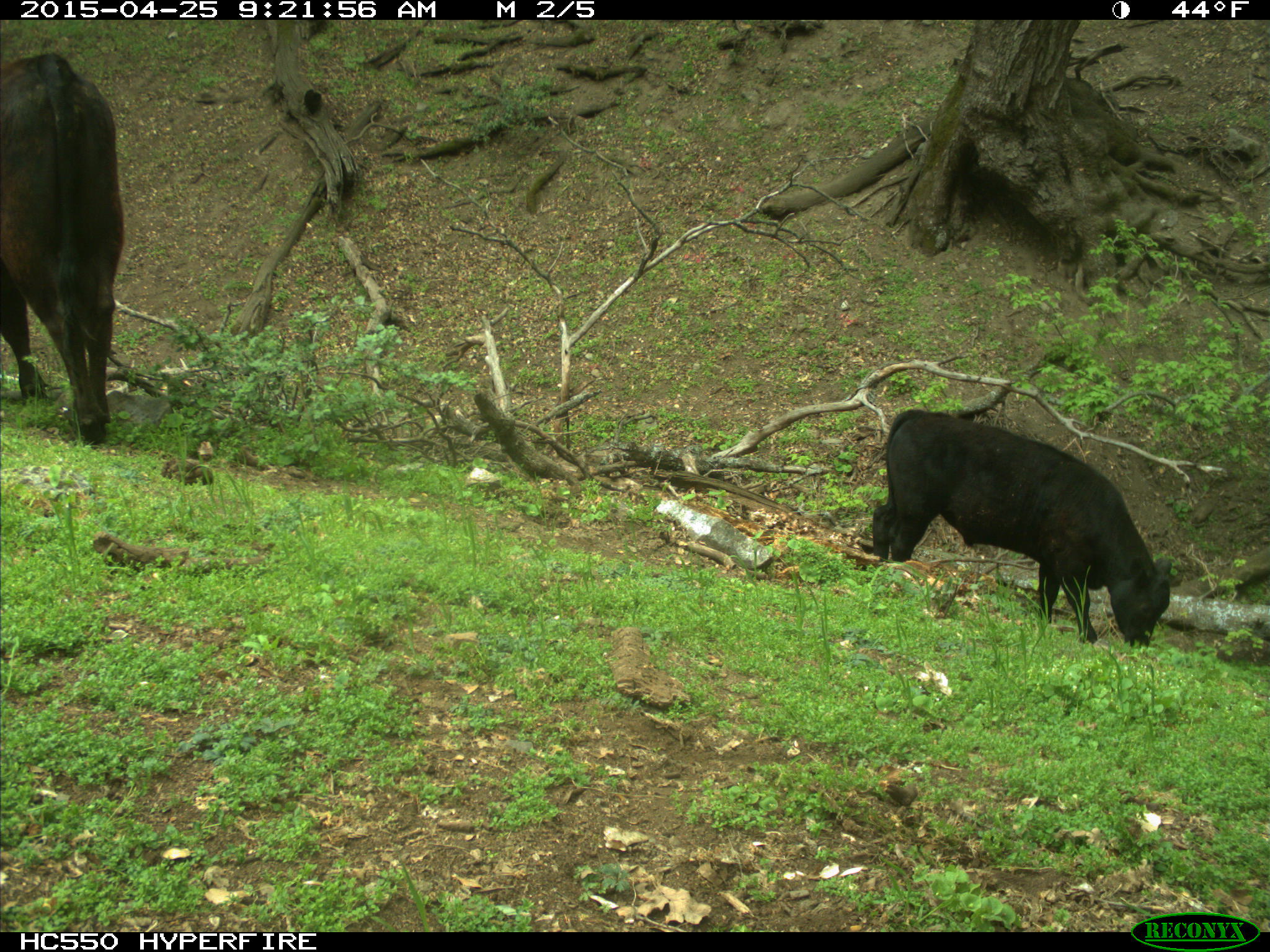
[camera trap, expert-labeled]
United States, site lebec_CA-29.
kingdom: Animalia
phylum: Chordata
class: Mammalia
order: Artiodactyla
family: Bovidae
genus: Bos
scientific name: Bos taurus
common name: domestic cow